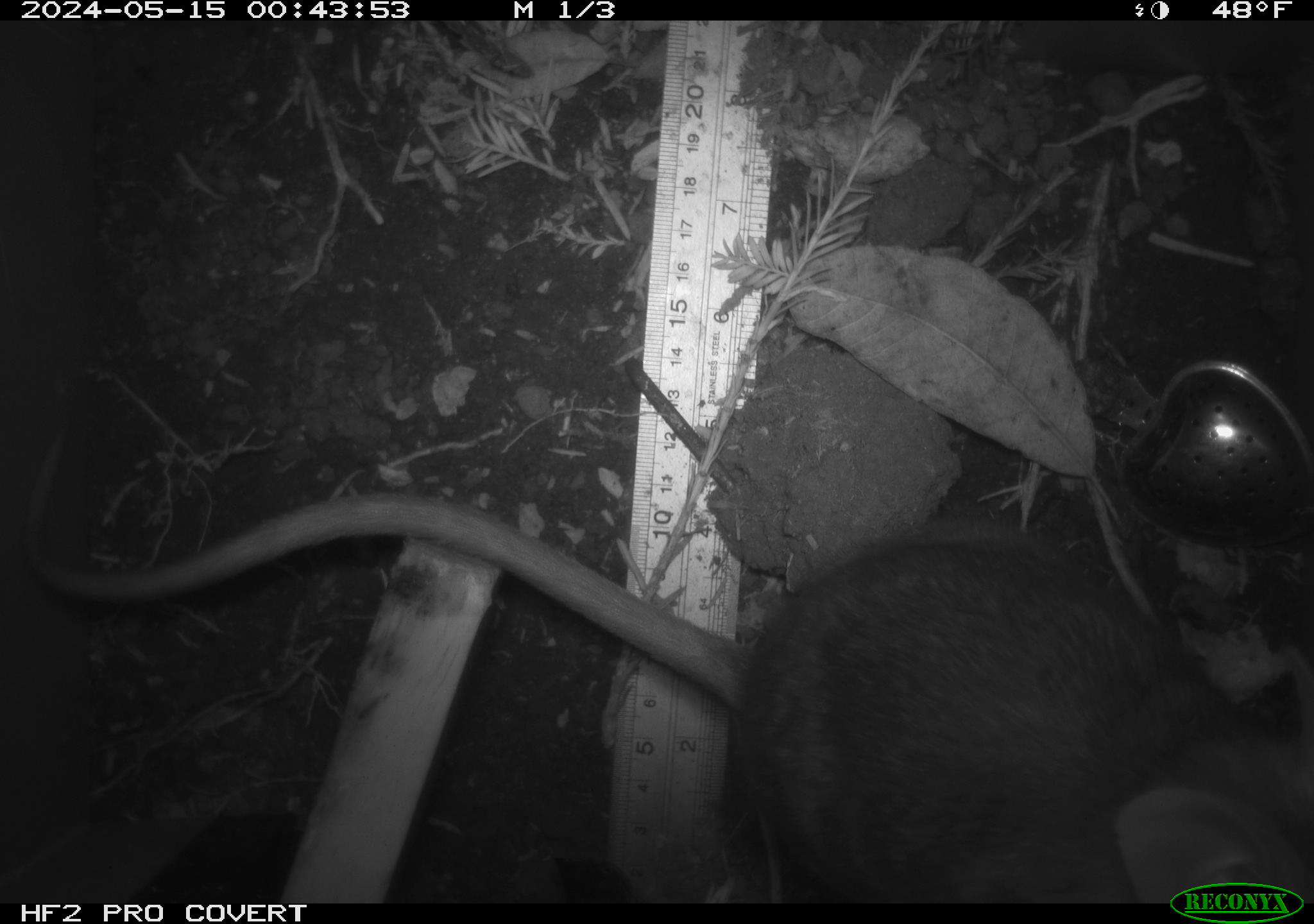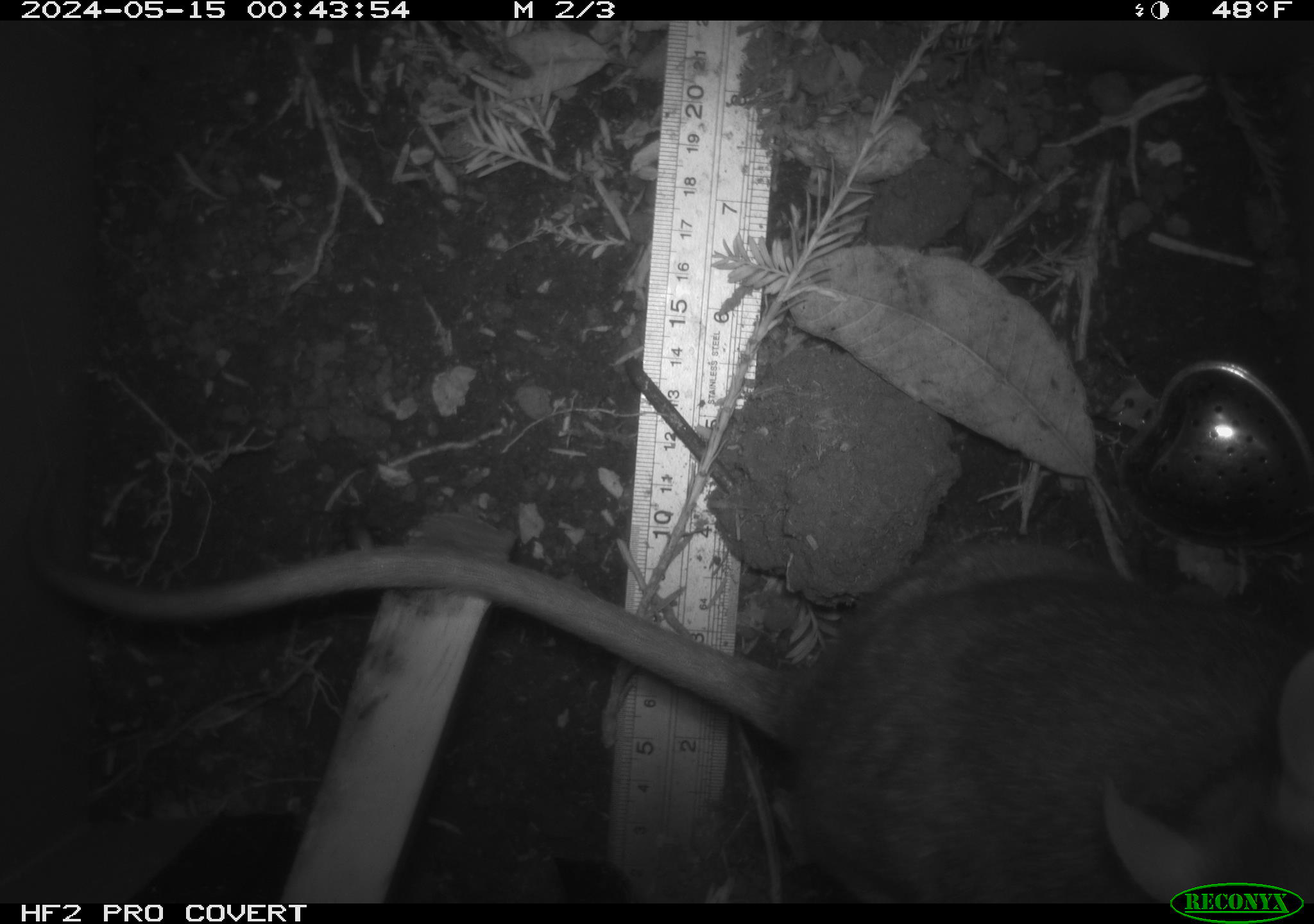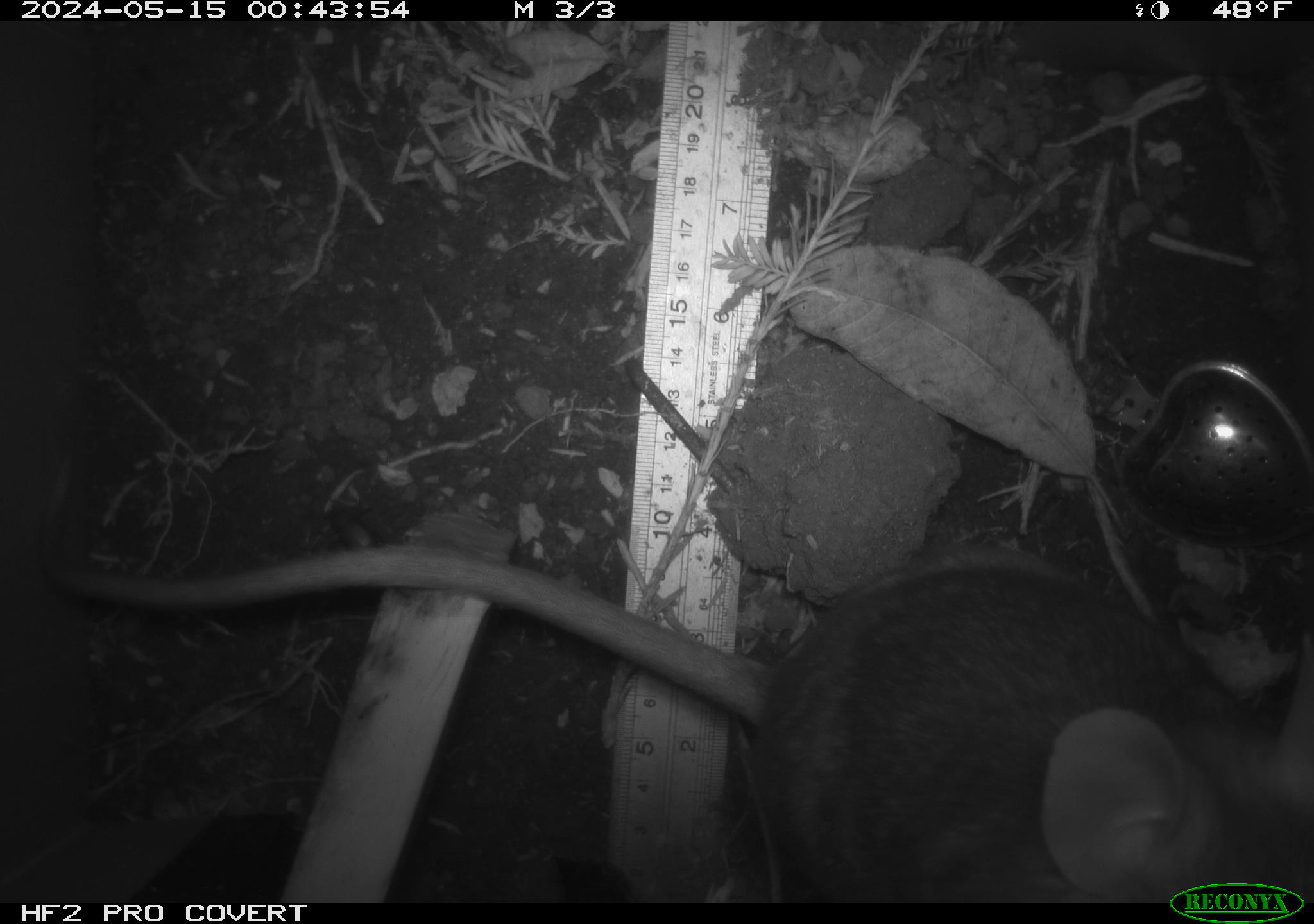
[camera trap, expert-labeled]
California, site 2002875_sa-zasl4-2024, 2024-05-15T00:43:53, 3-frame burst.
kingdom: Animalia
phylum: Chordata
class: Mammalia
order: Rodentia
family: Cricetidae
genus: Neotoma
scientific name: Neotoma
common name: pack rat or woodrat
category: neotoma species